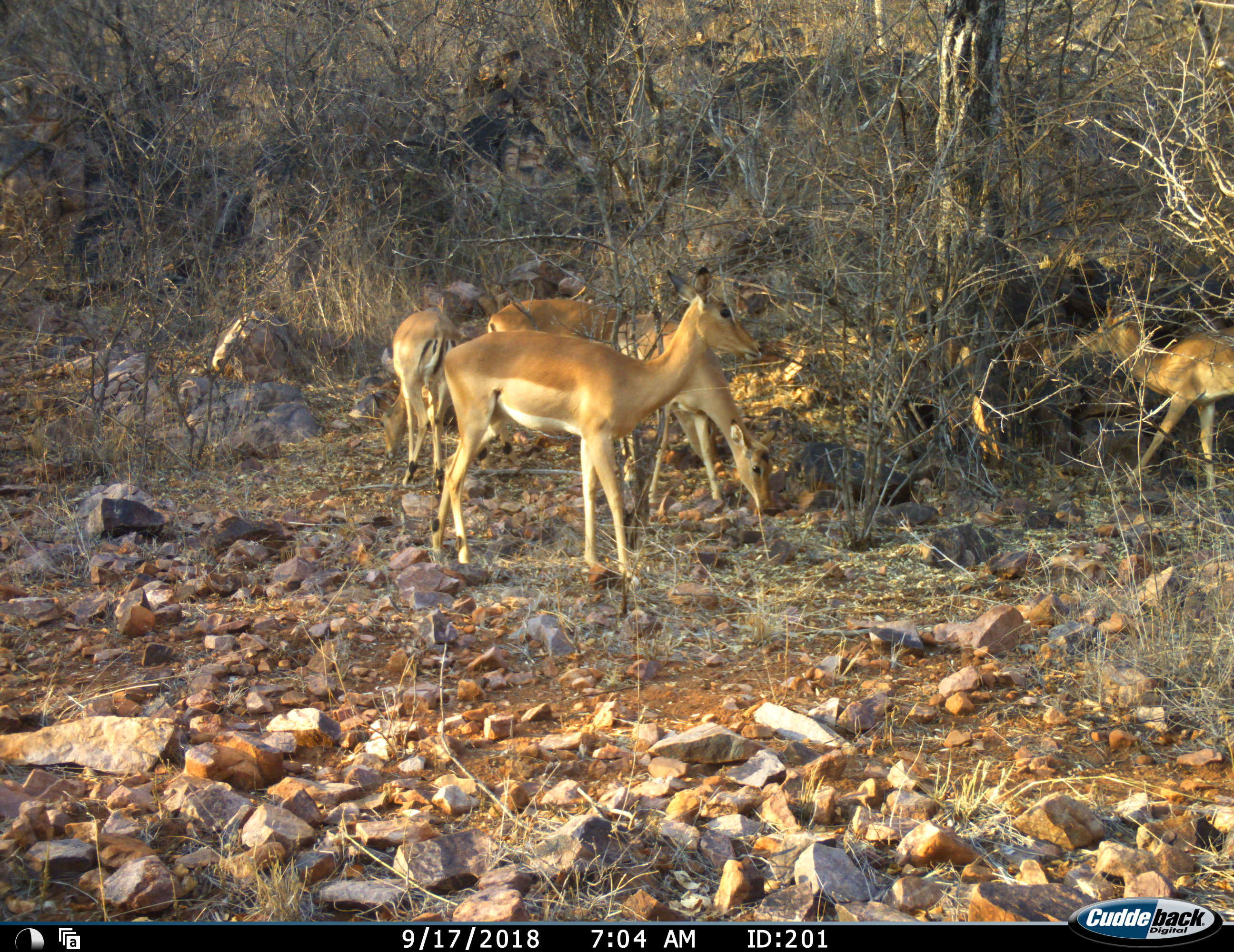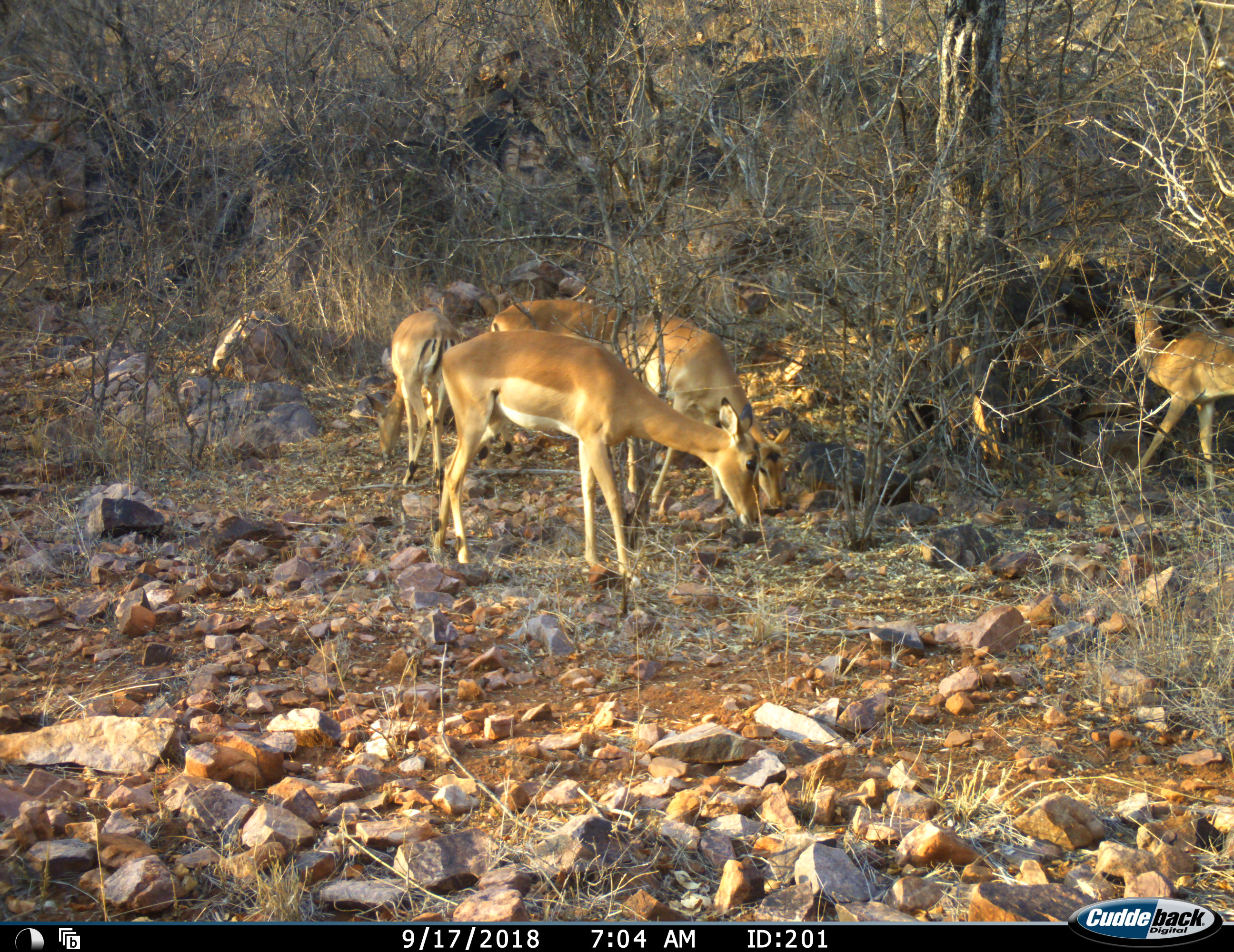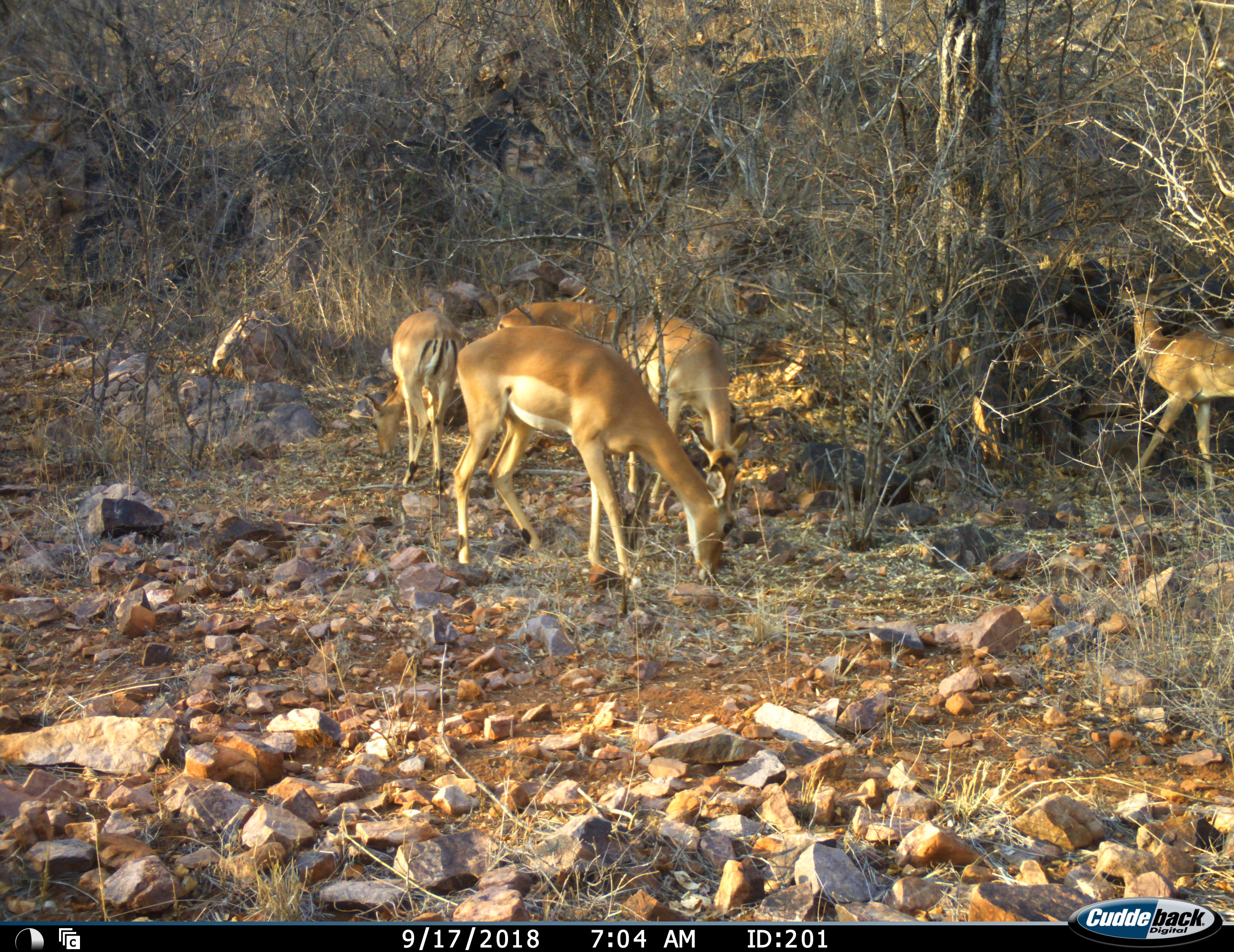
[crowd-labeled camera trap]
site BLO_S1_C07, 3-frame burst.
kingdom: Animalia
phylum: Chordata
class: Mammalia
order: Artiodactyla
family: Bovidae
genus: Aepyceros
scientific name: Aepyceros melampus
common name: impala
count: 5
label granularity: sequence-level